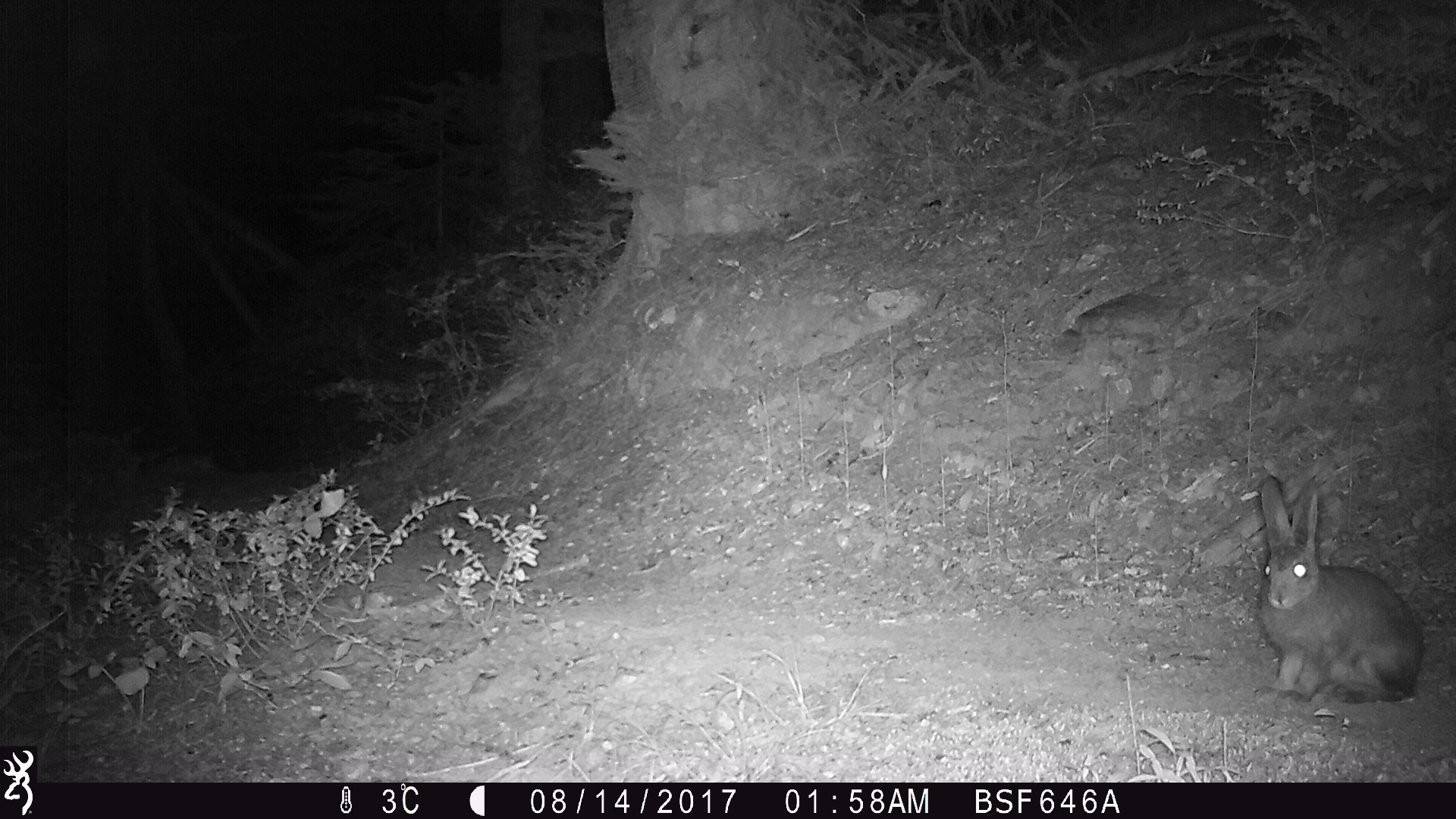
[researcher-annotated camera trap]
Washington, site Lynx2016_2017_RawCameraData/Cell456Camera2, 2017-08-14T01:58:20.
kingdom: Animalia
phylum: Chordata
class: Mammalia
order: Lagomorpha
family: Leporidae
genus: Lepus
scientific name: Lepus americanus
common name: snowshoe hare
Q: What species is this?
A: Lepus americanus (snowshoe hare).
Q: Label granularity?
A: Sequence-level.